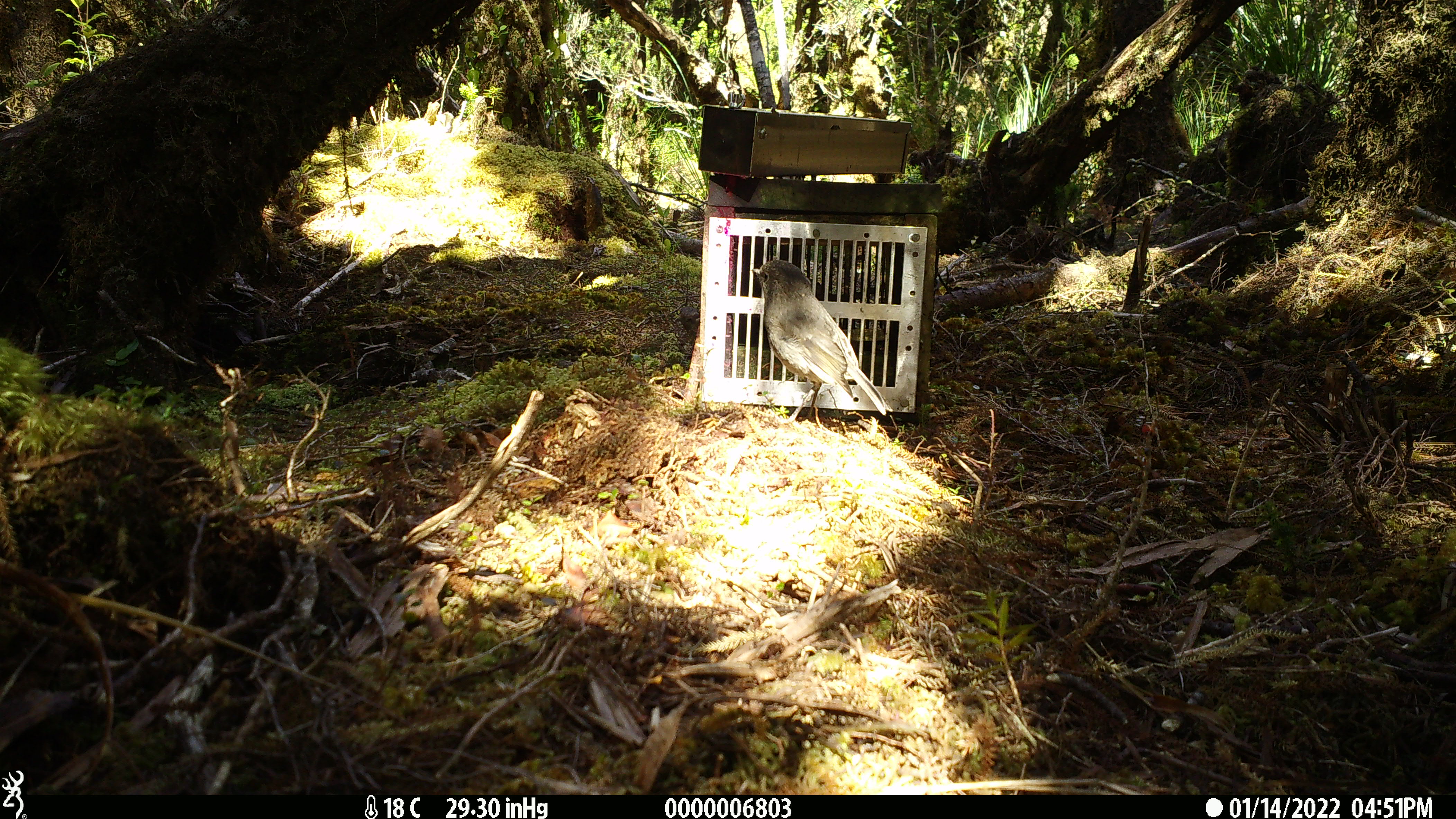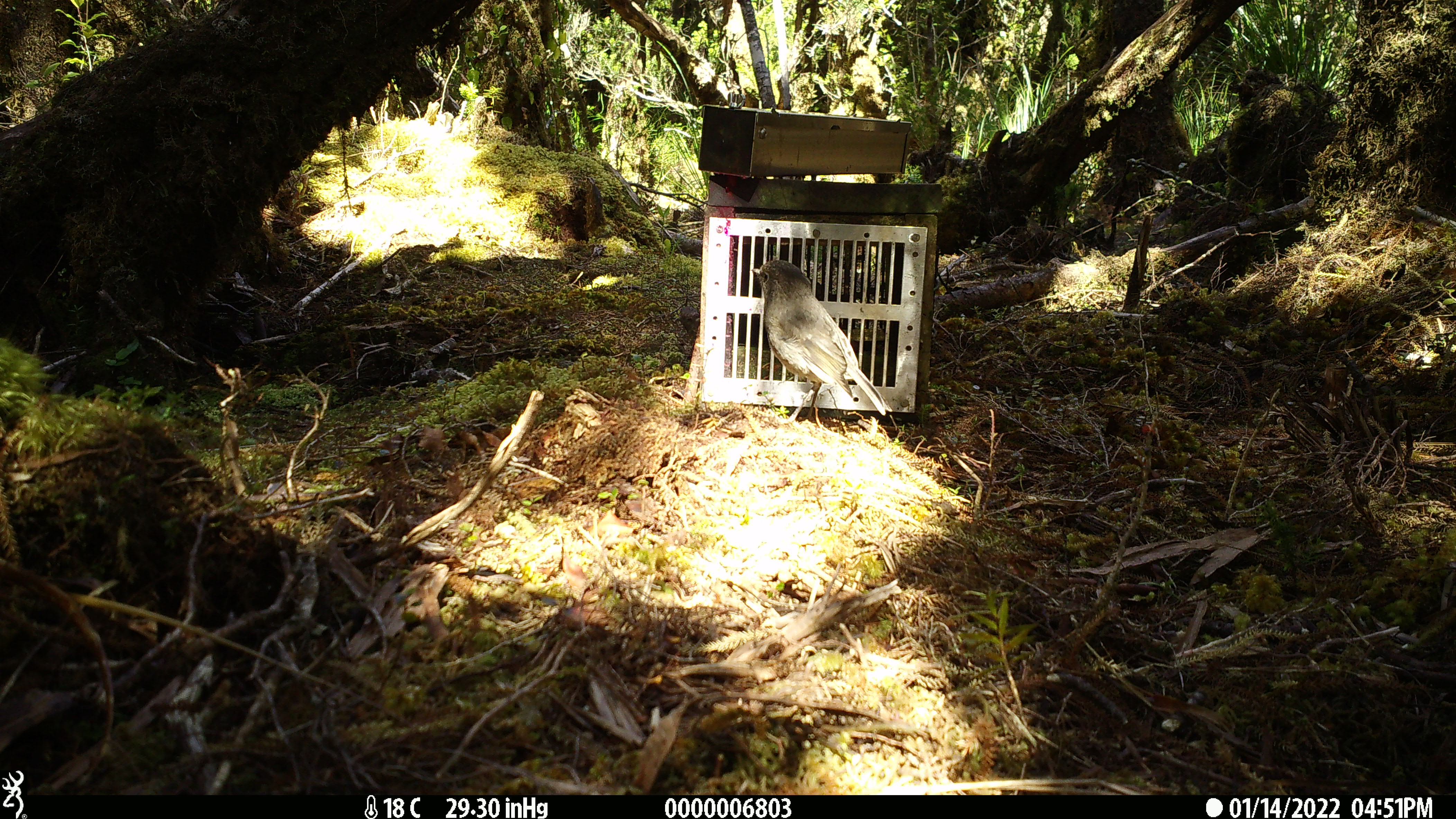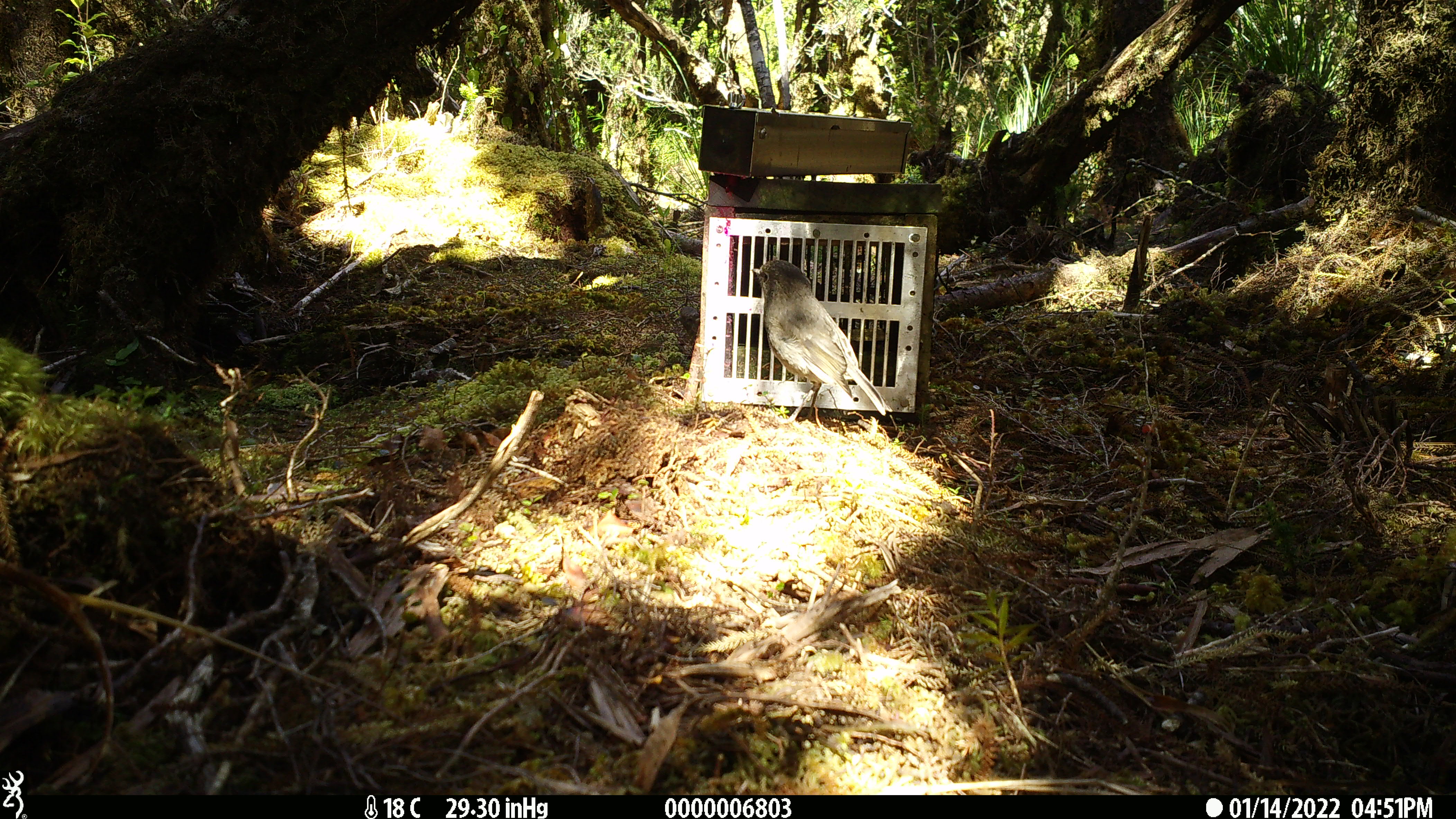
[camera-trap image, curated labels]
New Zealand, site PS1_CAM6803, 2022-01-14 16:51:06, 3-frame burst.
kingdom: Animalia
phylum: Chordata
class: Aves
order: Passeriformes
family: Petroicidae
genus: Petroica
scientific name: Petroica australis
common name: new zealand robin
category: robin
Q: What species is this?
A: Robin (new zealand robin) (Petroica australis).